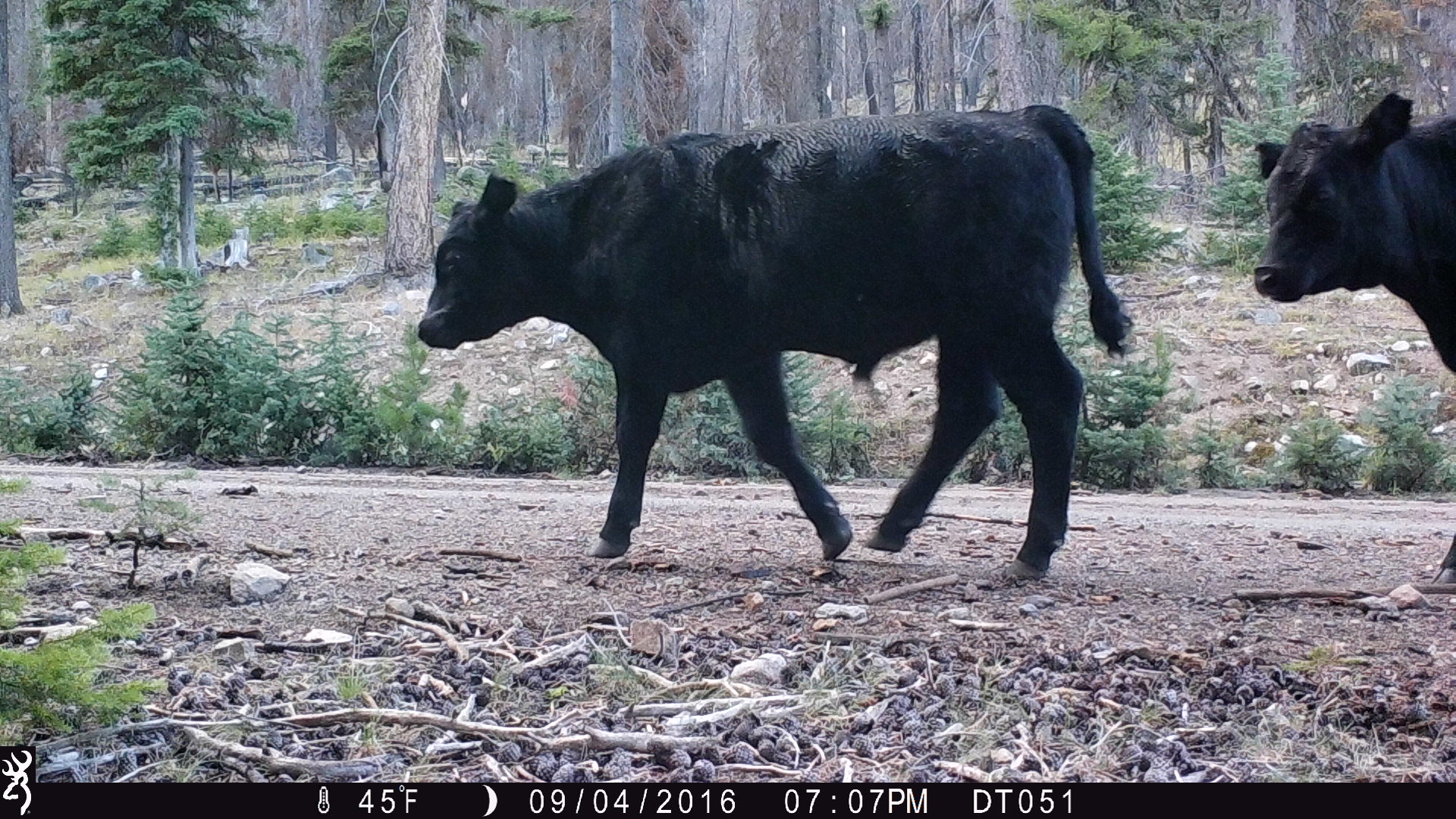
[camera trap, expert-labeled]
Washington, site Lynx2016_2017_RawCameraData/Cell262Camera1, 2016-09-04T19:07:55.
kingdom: Animalia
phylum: Chordata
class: Mammalia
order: Artiodactyla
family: Bovidae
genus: Bos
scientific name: Bos taurus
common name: domestic cattle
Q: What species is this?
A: Domestic cattle (Bos taurus).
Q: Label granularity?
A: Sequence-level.